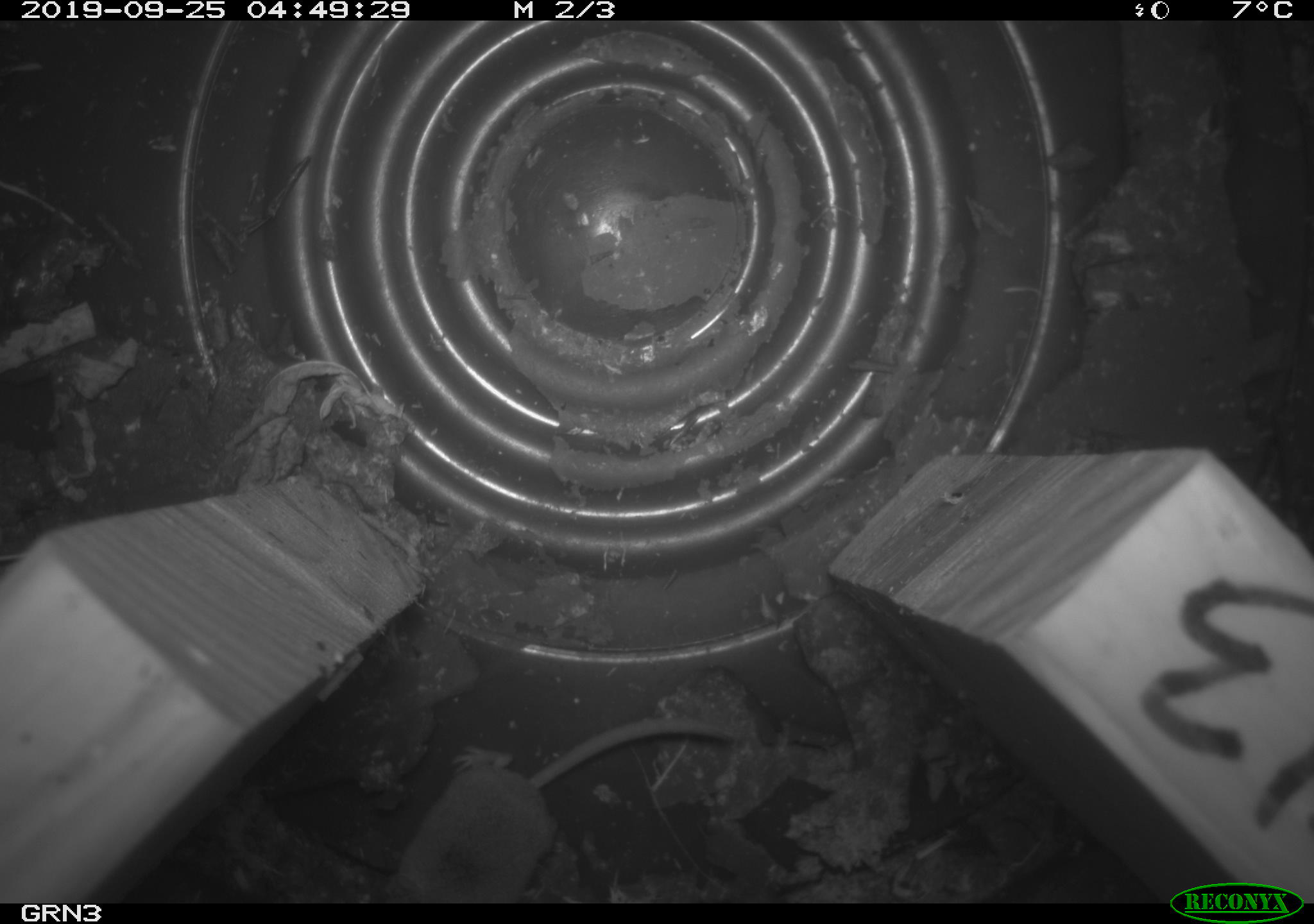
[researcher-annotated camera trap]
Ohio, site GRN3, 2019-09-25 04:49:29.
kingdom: Animalia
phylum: Chordata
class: Mammalia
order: Eulipotyphla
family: Soricidae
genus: Sorex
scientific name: Sorex cinereus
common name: masked shrew